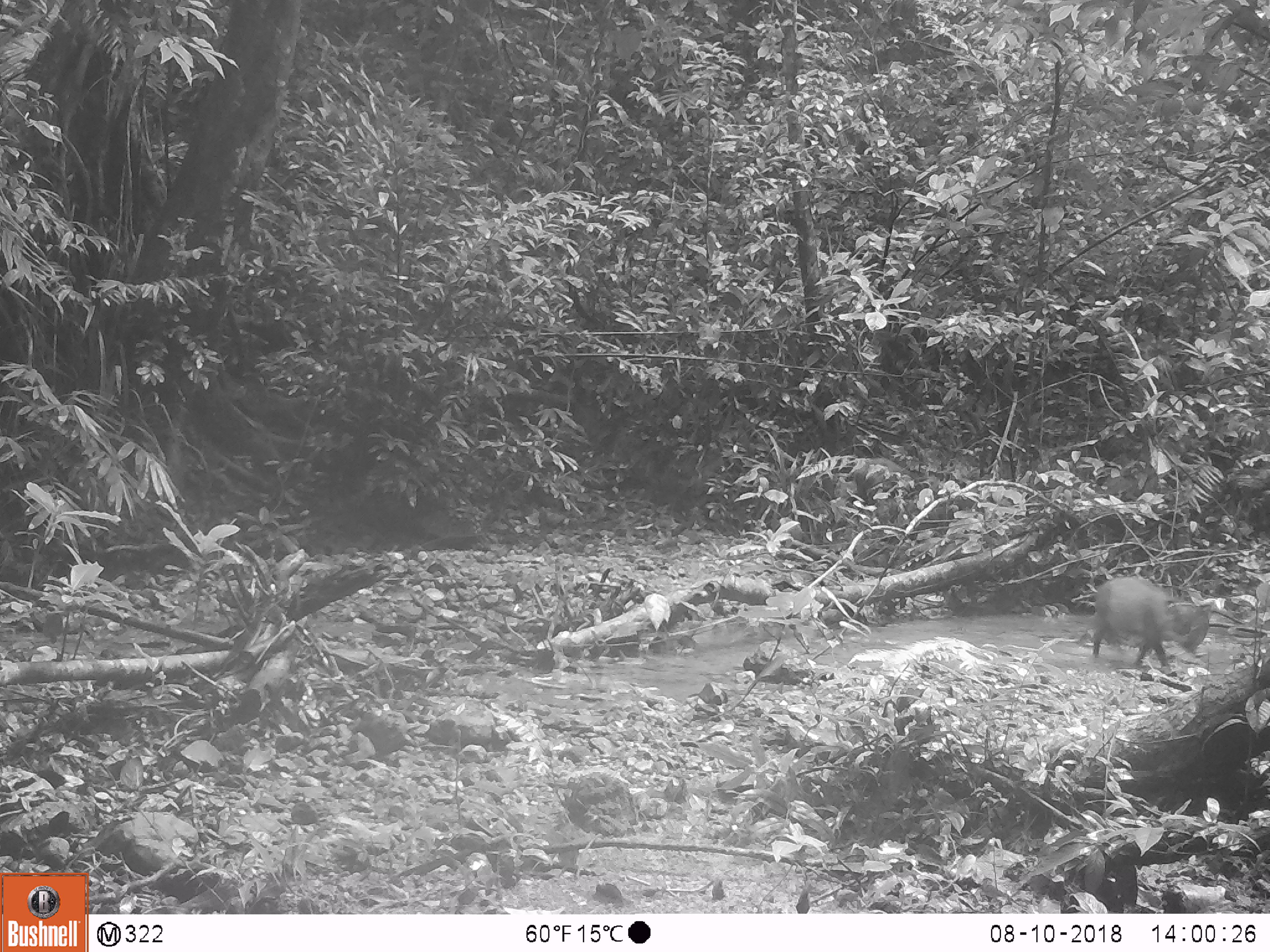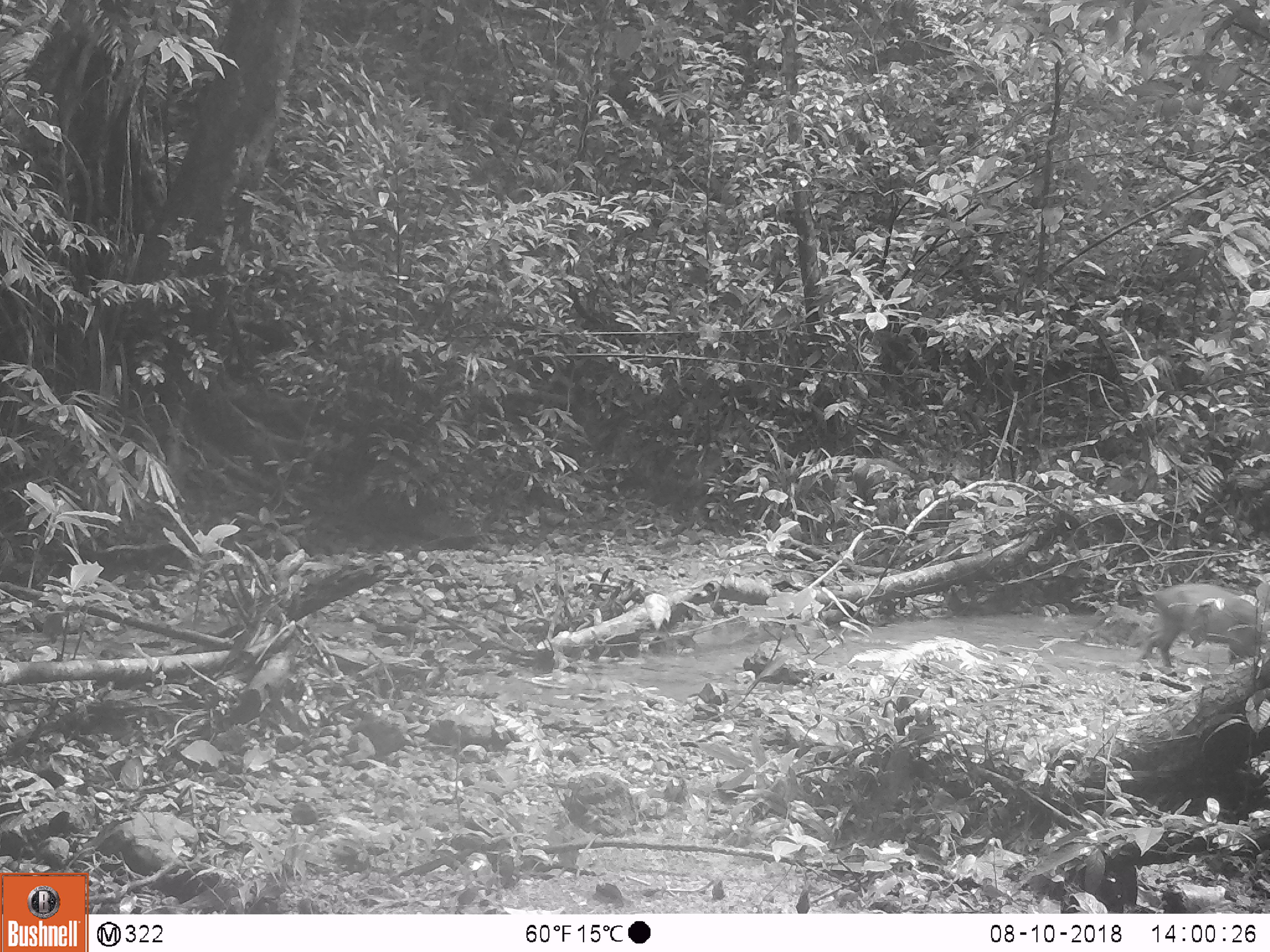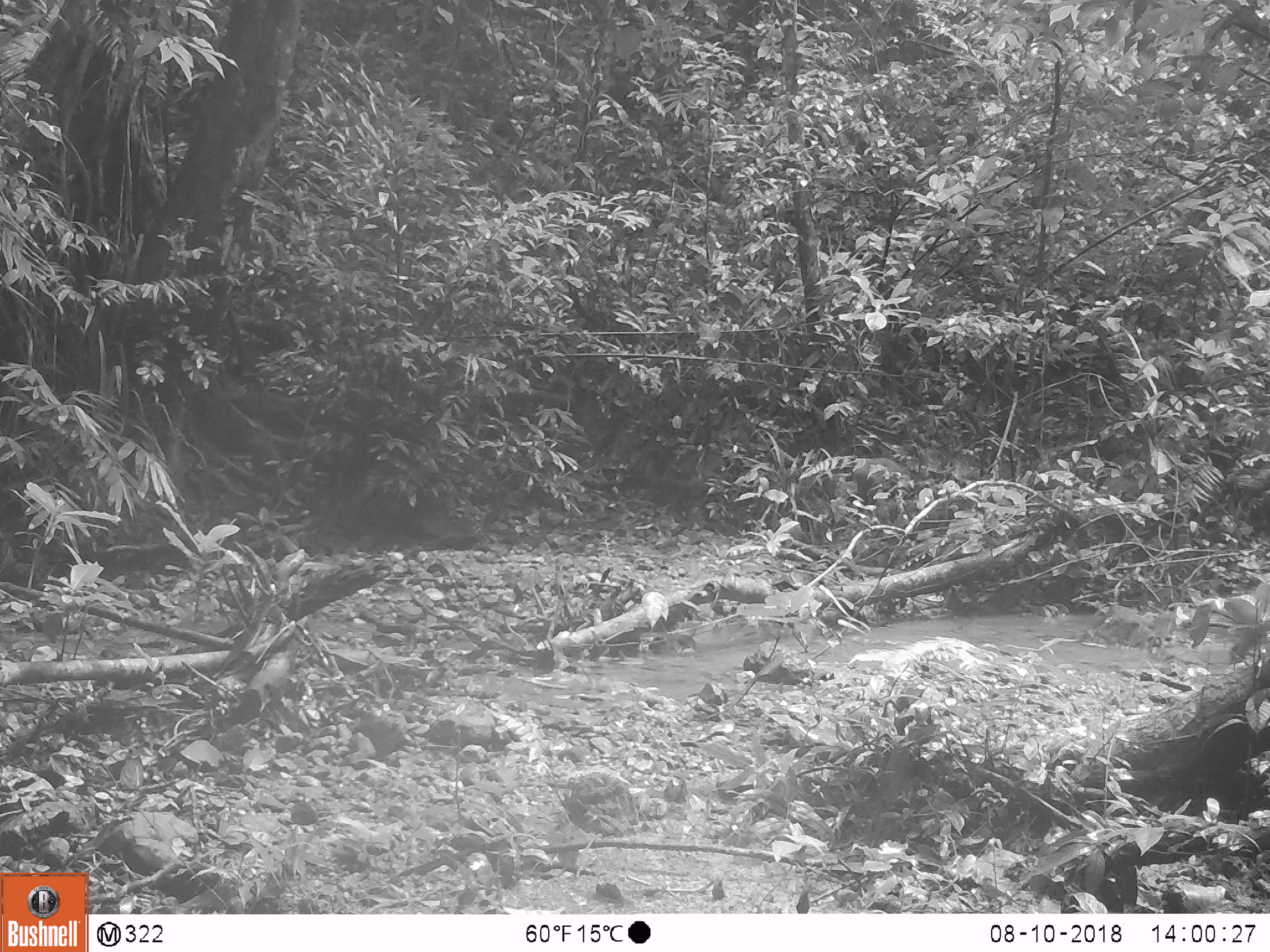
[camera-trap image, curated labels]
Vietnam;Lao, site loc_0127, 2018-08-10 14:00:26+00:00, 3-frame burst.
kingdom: Animalia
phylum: Chordata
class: Mammalia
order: Artiodactyla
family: Suidae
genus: Sus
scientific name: Sus scrofa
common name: eurasian wild pig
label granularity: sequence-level